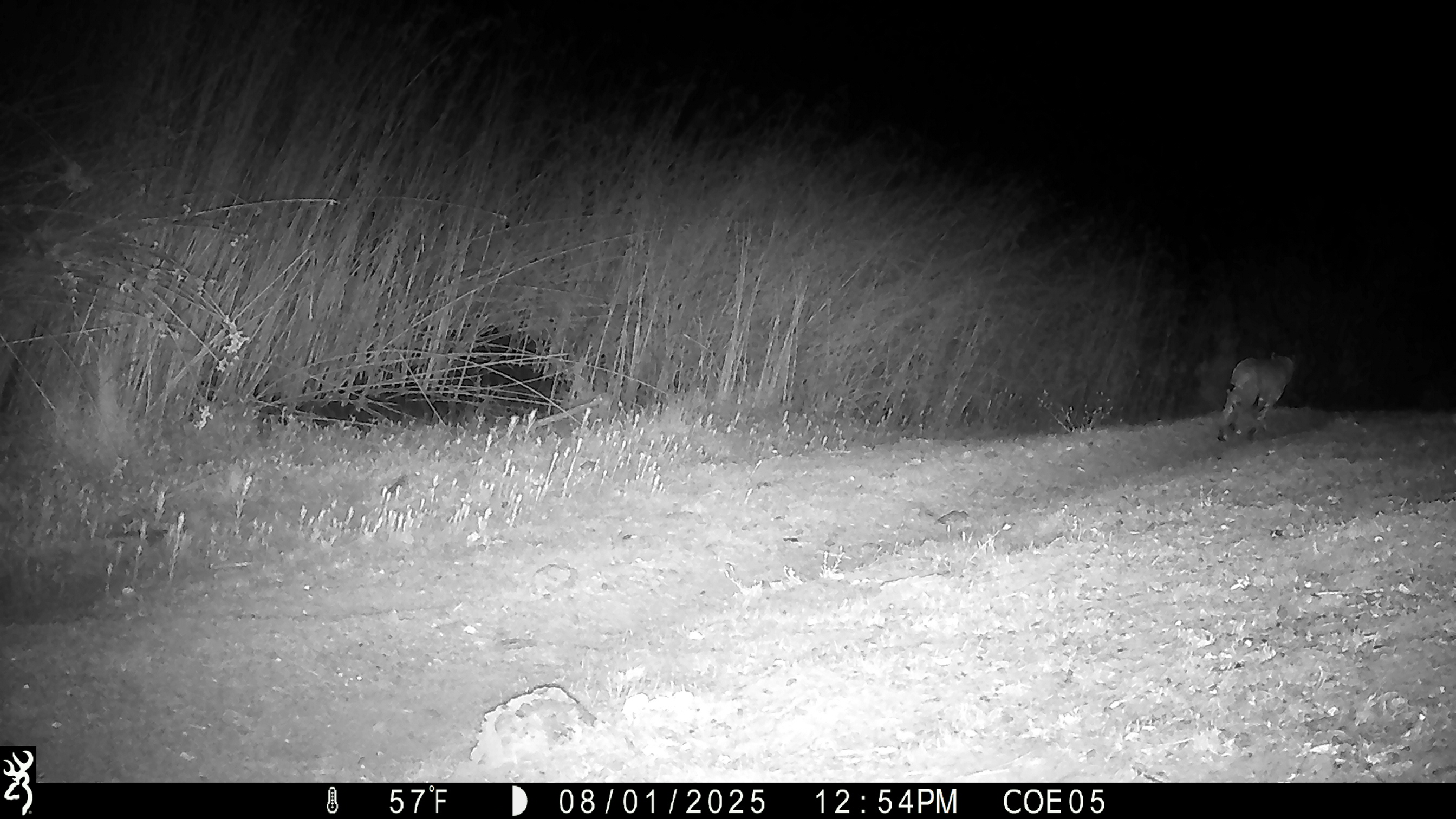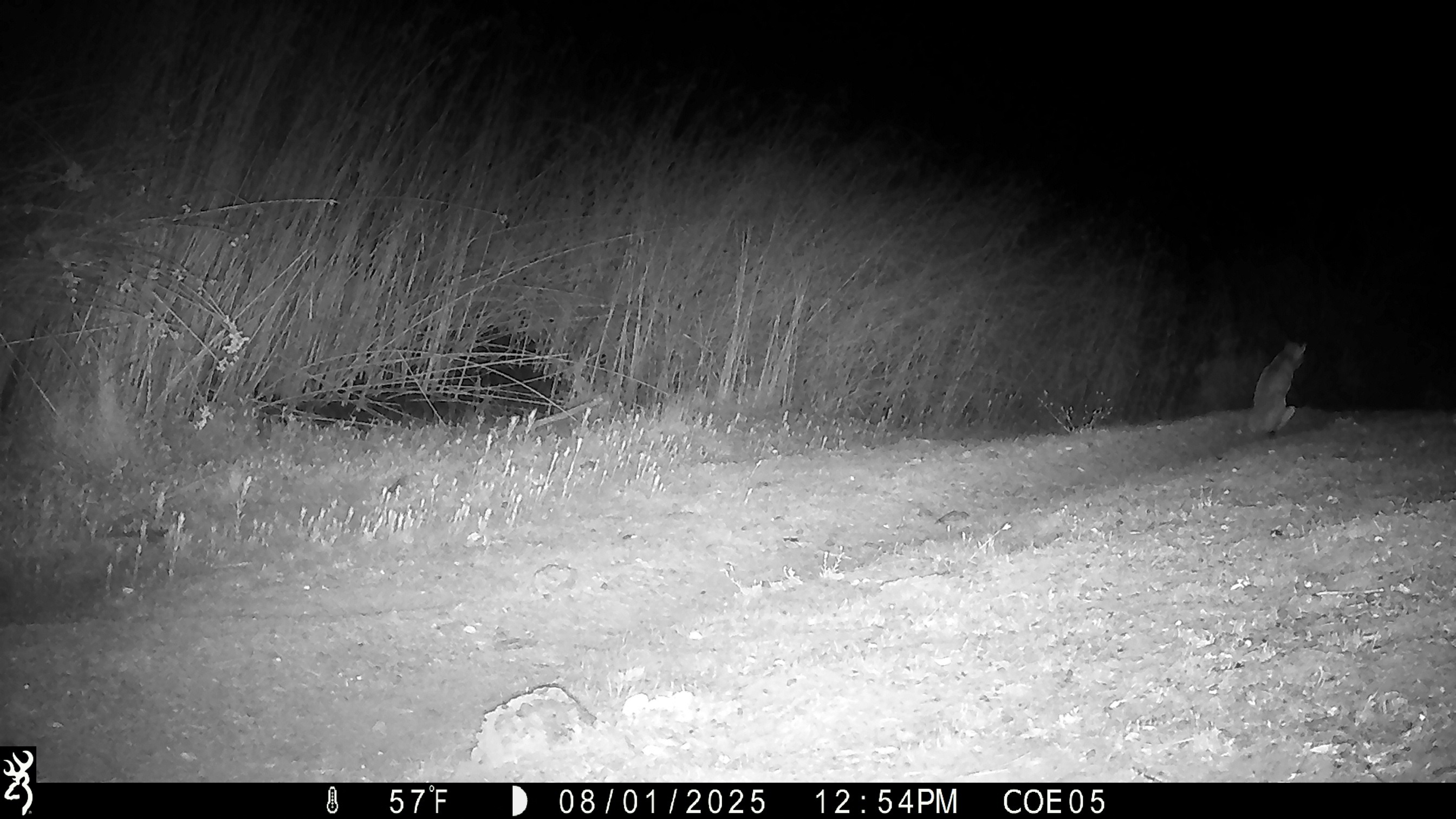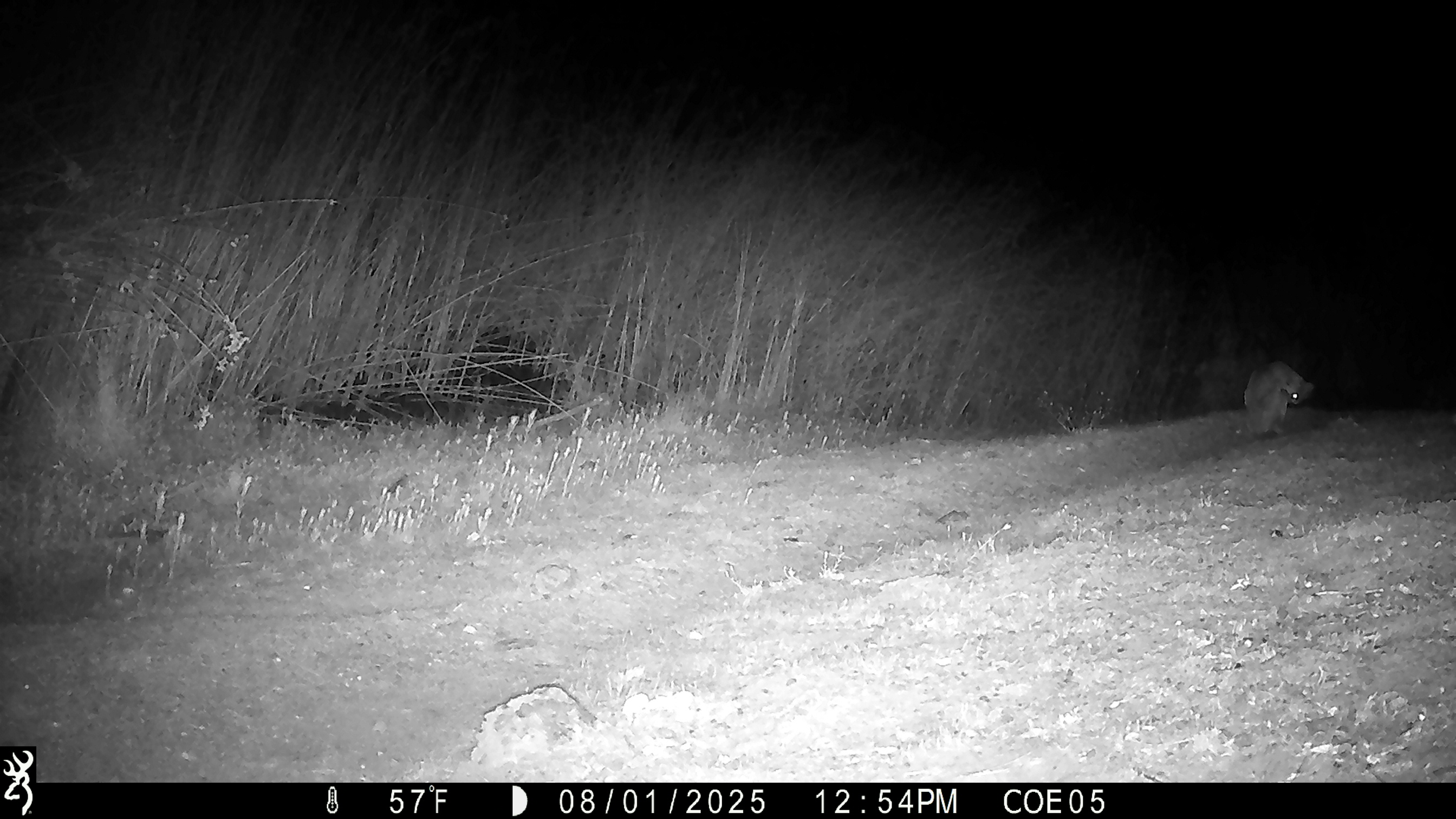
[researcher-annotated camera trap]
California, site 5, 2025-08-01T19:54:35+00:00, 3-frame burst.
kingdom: Animalia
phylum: Chordata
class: Mammalia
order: Carnivora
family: Felidae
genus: Lynx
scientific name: Lynx rufus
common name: bobcat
Bobcat (Lynx rufus).